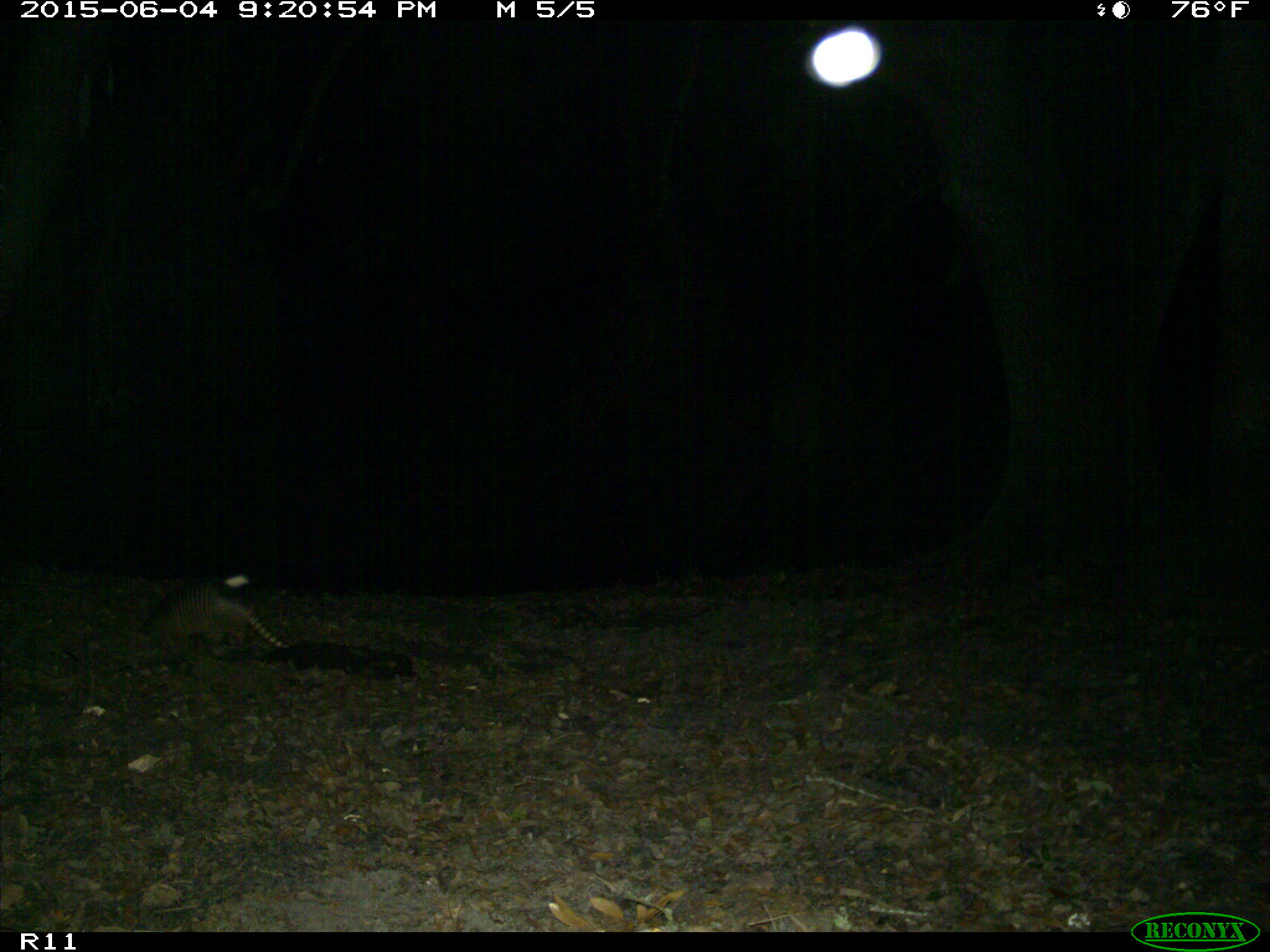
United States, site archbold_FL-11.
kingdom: Animalia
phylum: Chordata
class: Mammalia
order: Cingulata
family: Dasypodidae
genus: Dasypus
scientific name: Dasypus novemcinctus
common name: nine-banded armadillo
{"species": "Dasypus novemcinctus (nine-banded armadillo)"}